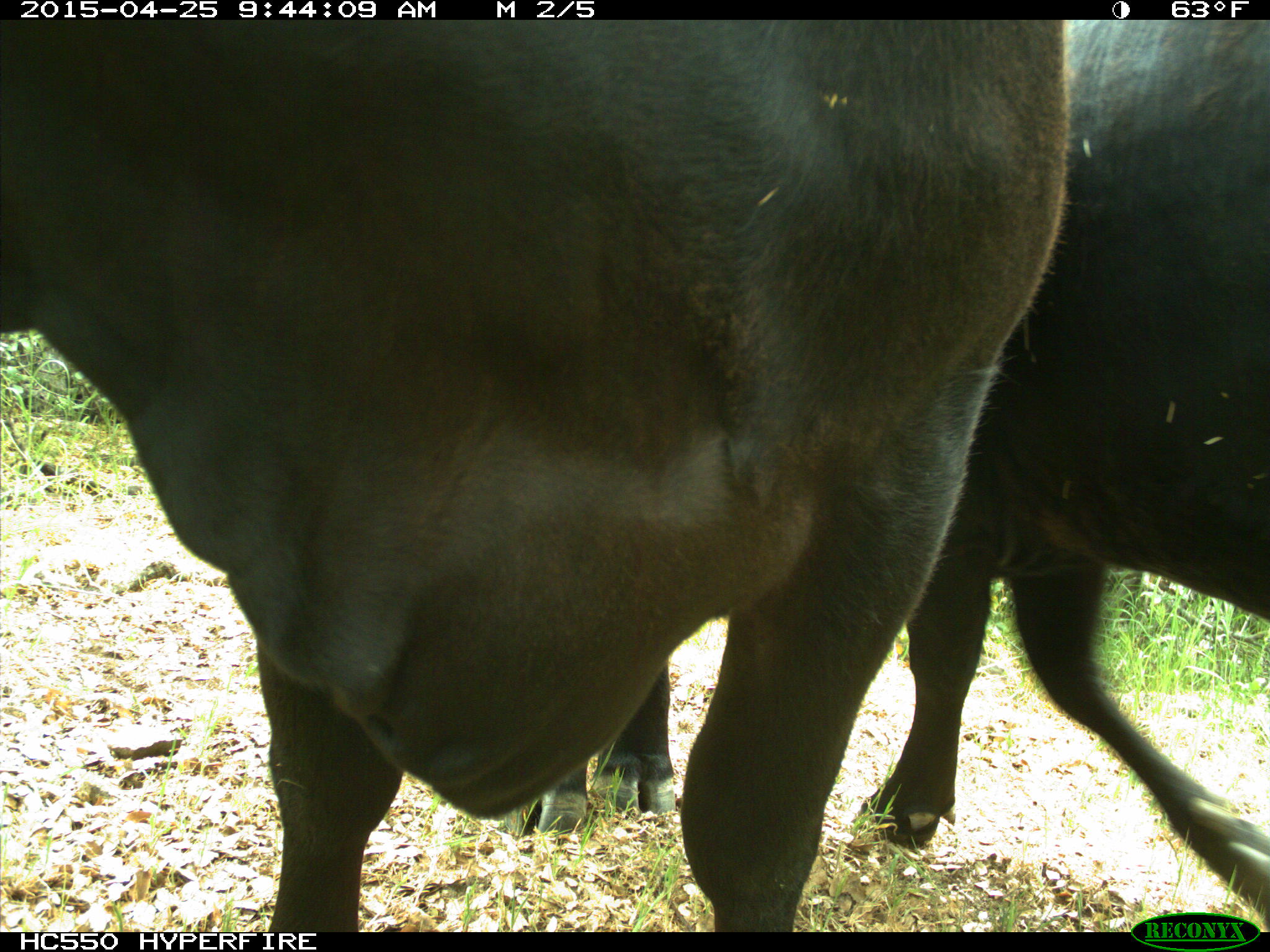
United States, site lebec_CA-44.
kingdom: Animalia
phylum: Chordata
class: Mammalia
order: Artiodactyla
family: Suidae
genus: Sus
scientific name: Sus scrofa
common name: wild boar